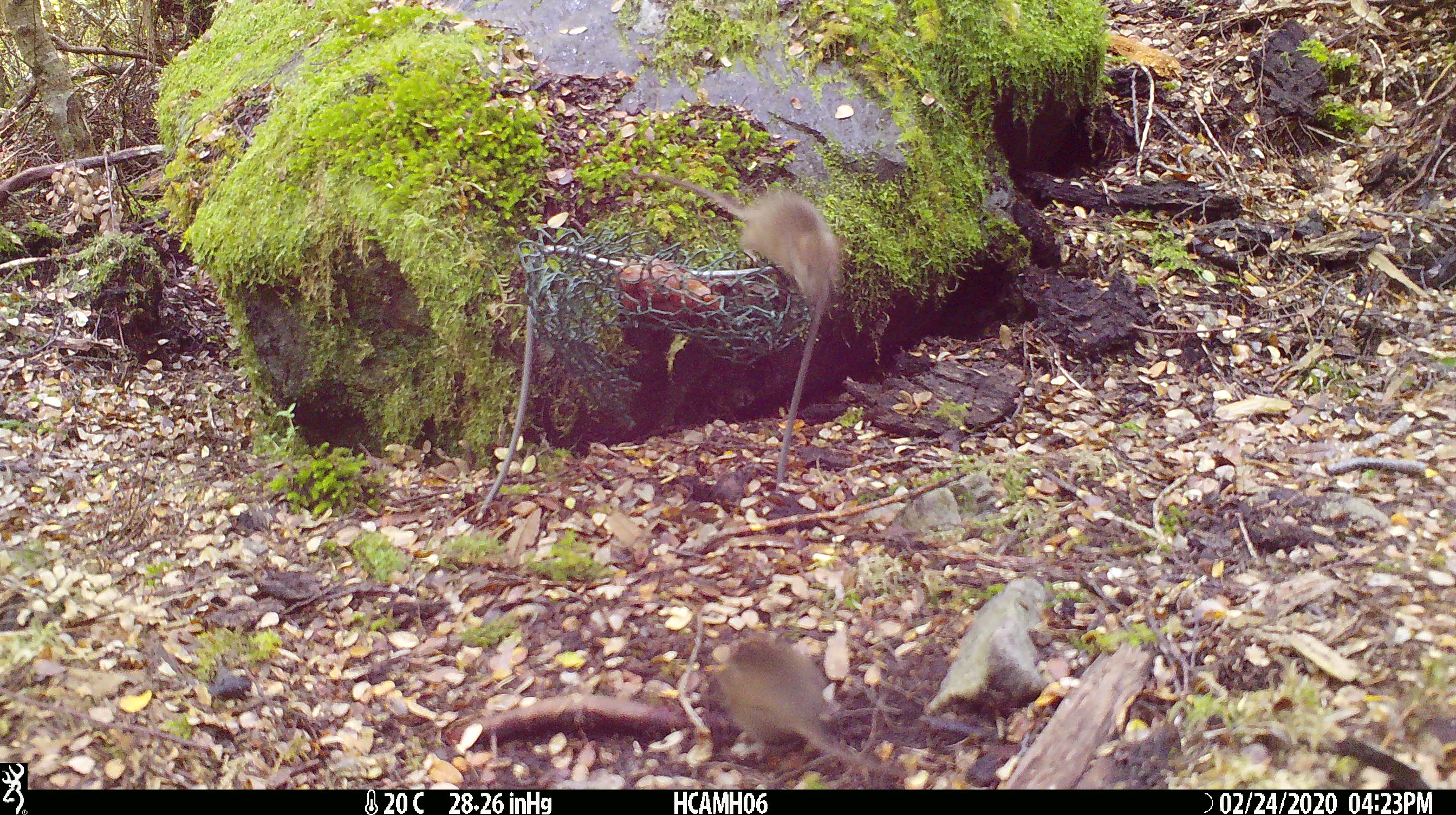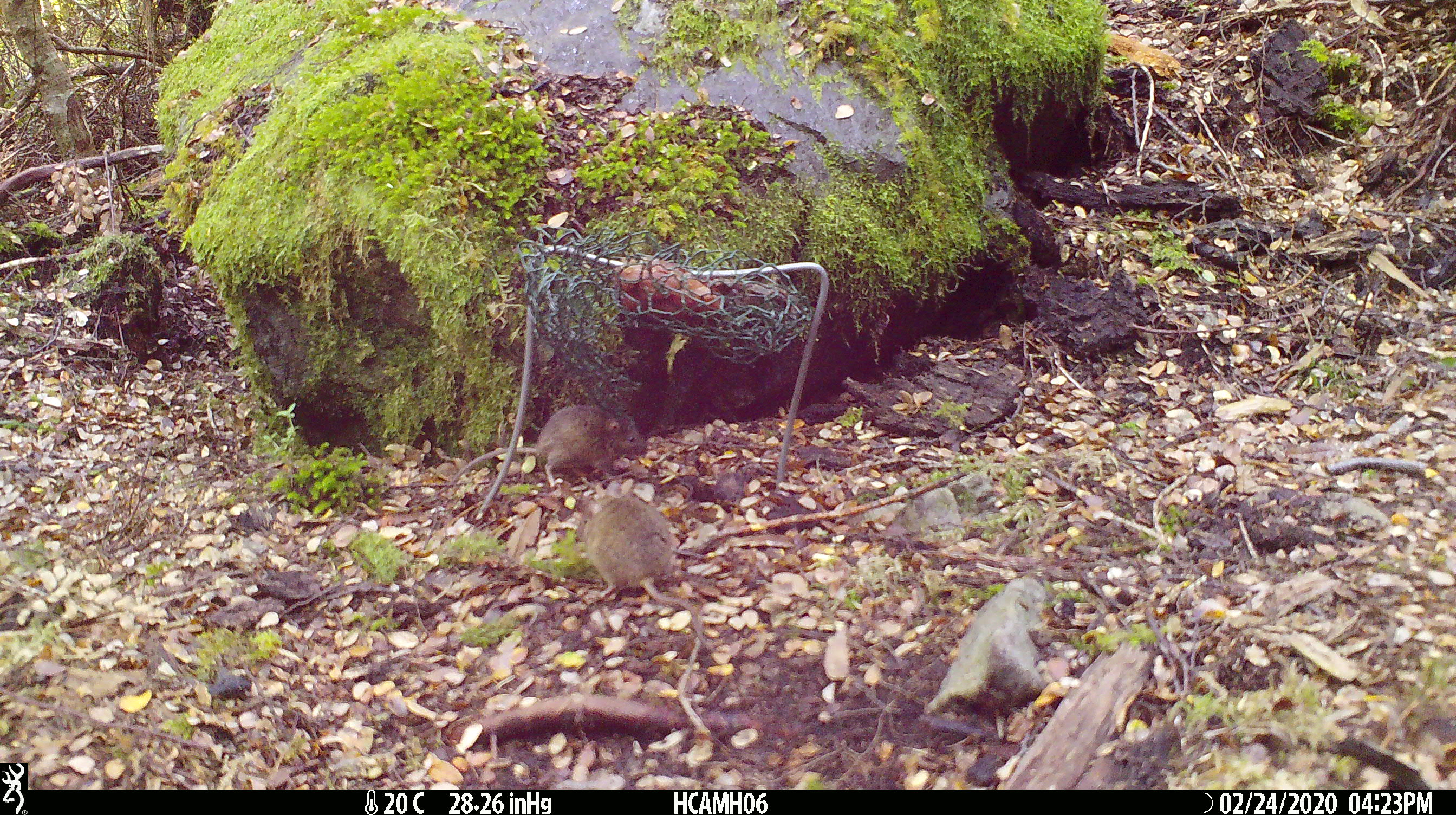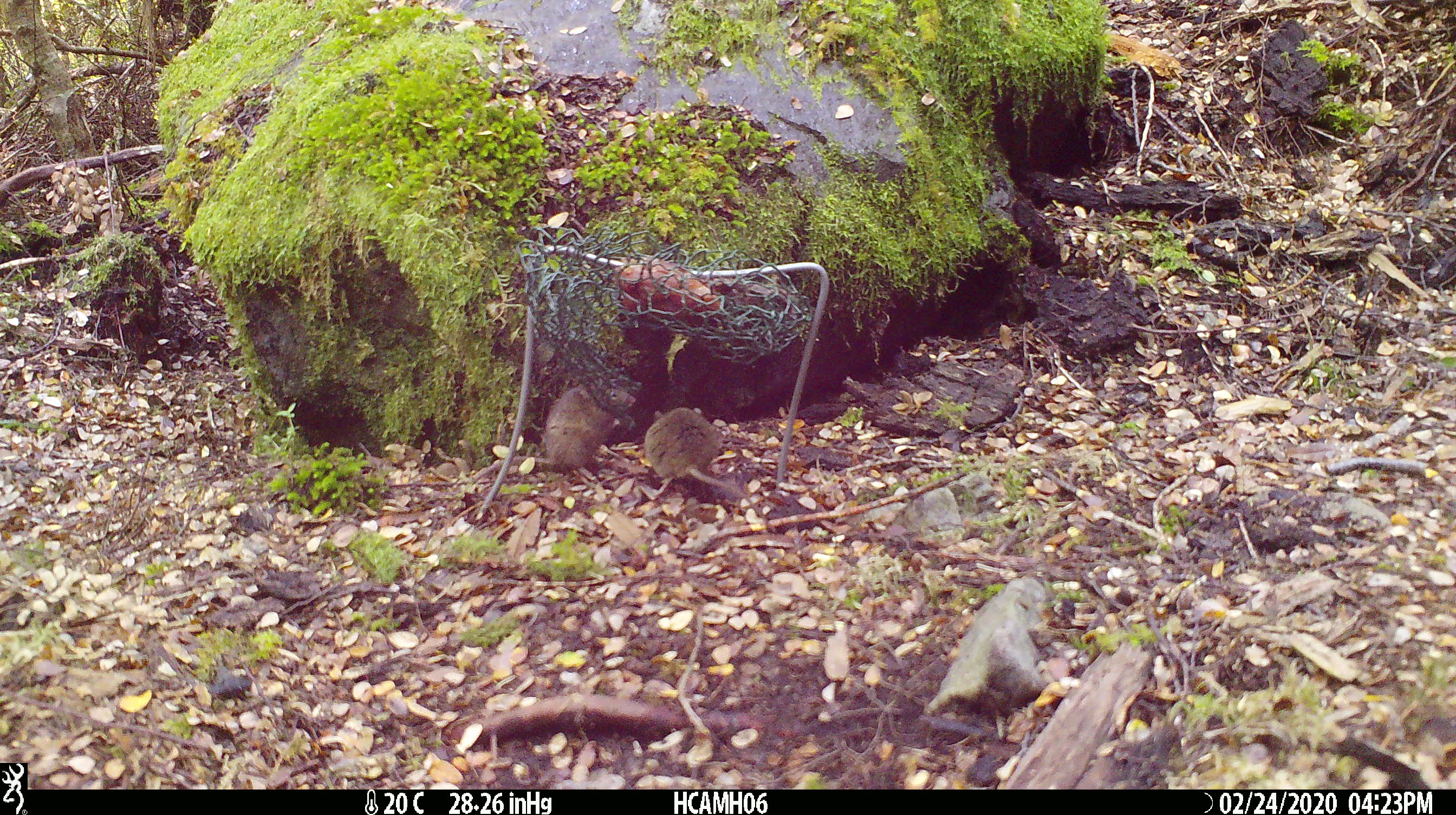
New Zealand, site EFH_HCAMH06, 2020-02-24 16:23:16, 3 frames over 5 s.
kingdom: Animalia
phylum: Chordata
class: Mammalia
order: Rodentia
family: Muridae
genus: Mus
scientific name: Mus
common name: mouse